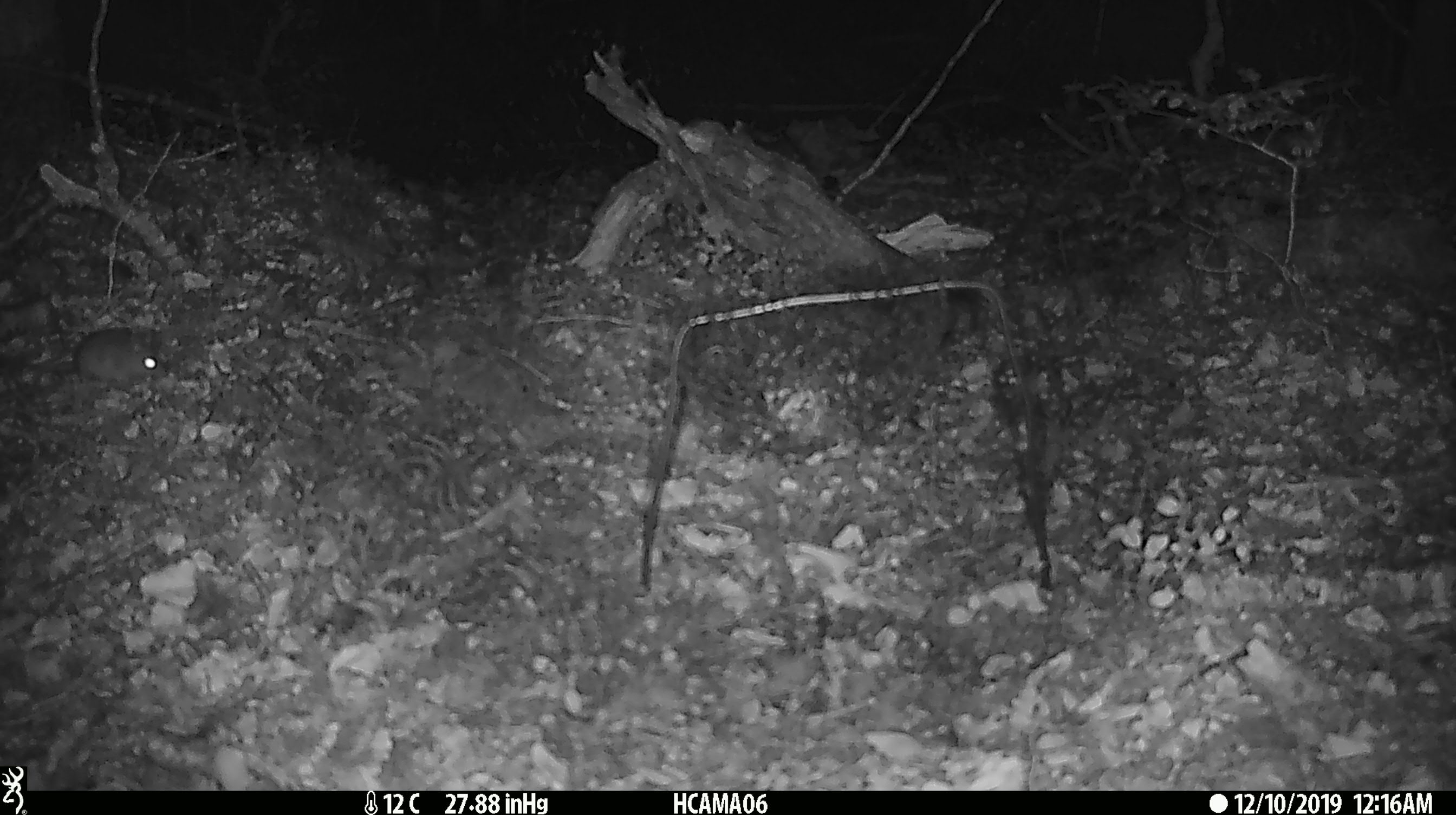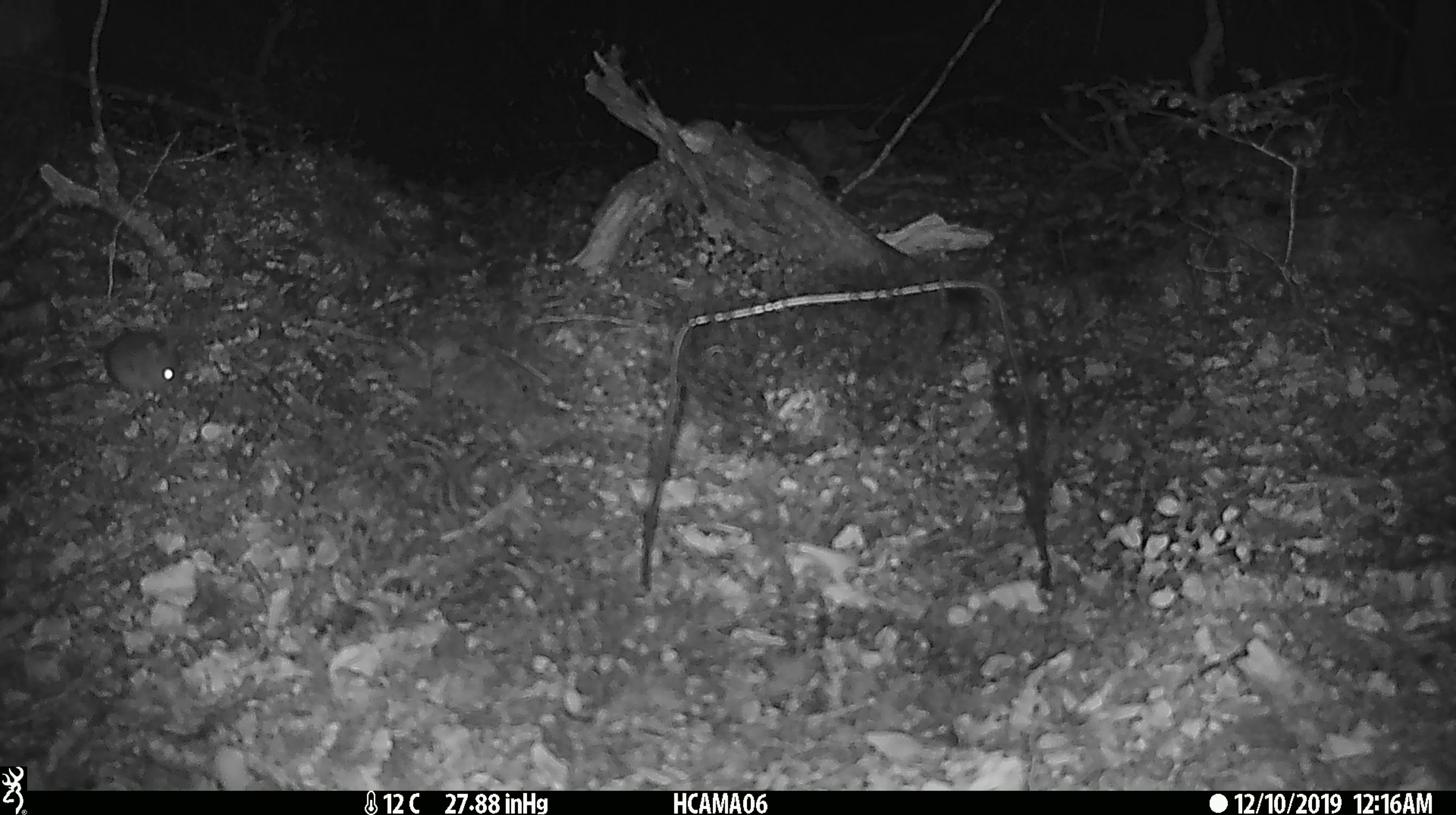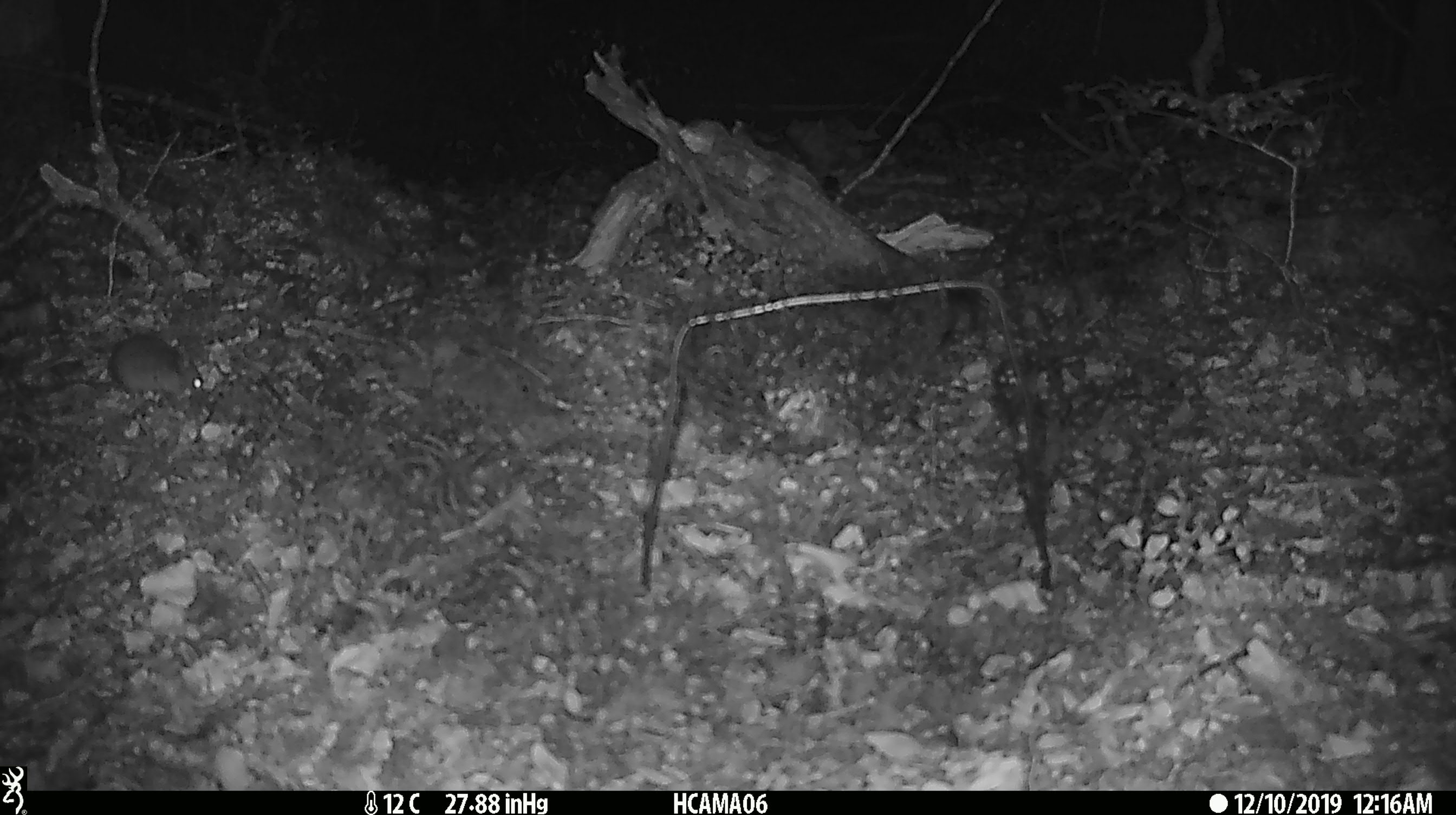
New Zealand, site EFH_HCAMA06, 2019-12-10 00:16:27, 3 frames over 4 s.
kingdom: Animalia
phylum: Chordata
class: Mammalia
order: Rodentia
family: Muridae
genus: Mus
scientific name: Mus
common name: mouse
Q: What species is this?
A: Mouse (Mus).